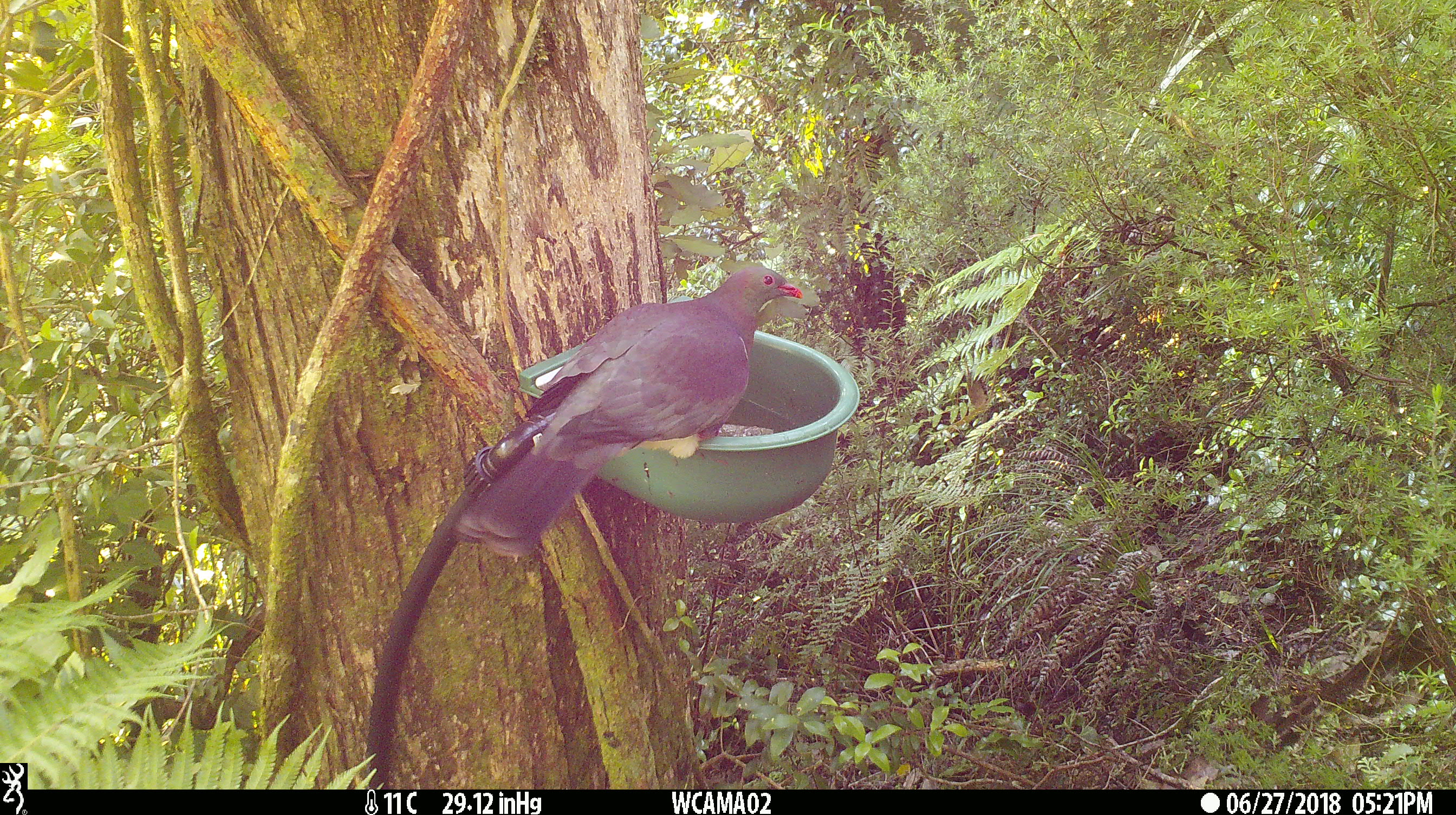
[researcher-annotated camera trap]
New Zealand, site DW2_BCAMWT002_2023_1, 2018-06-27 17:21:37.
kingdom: Animalia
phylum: Chordata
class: Aves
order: Columbiformes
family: Columbidae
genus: Hemiphaga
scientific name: Hemiphaga novaeseelandiae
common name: new zealand pigeon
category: kereru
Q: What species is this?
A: Kereru (new zealand pigeon) (Hemiphaga novaeseelandiae).